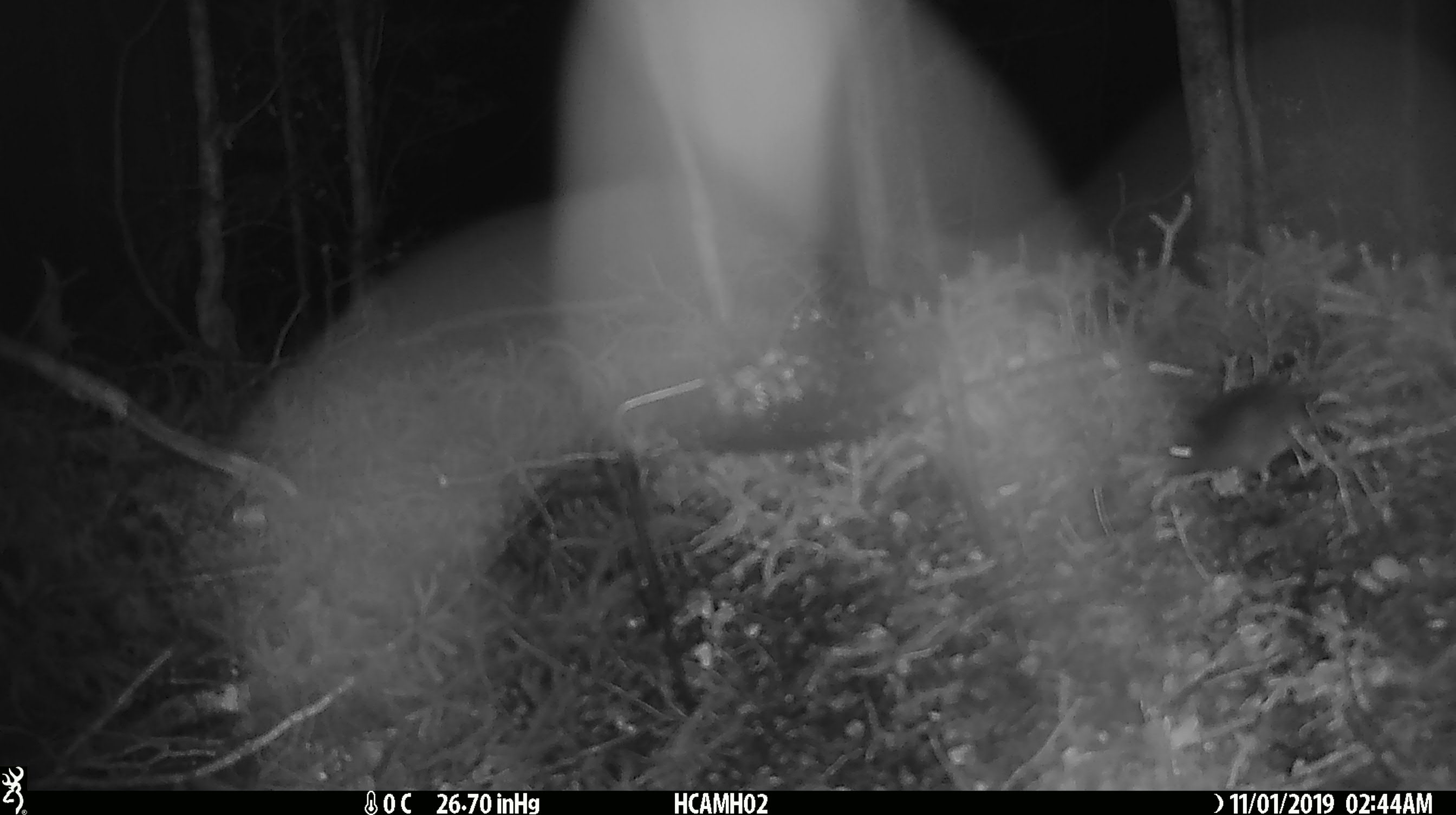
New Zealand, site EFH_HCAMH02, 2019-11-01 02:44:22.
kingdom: Animalia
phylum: Chordata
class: Mammalia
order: Rodentia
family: Muridae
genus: Mus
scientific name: Mus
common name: mouse